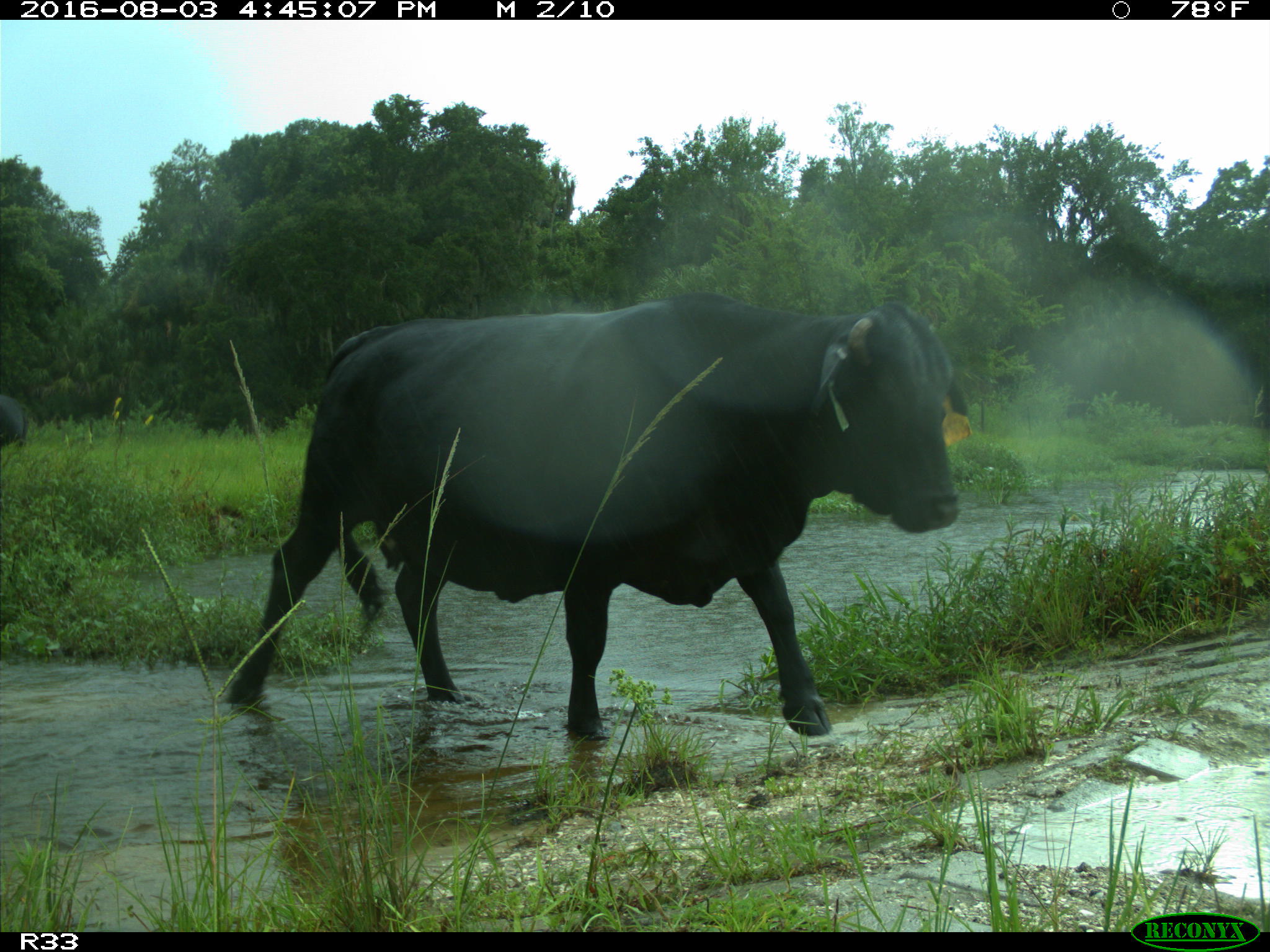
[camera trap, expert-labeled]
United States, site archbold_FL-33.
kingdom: Animalia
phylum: Chordata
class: Mammalia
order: Artiodactyla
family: Bovidae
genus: Bos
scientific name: Bos taurus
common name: domestic cow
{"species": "Bos taurus (domestic cow)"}